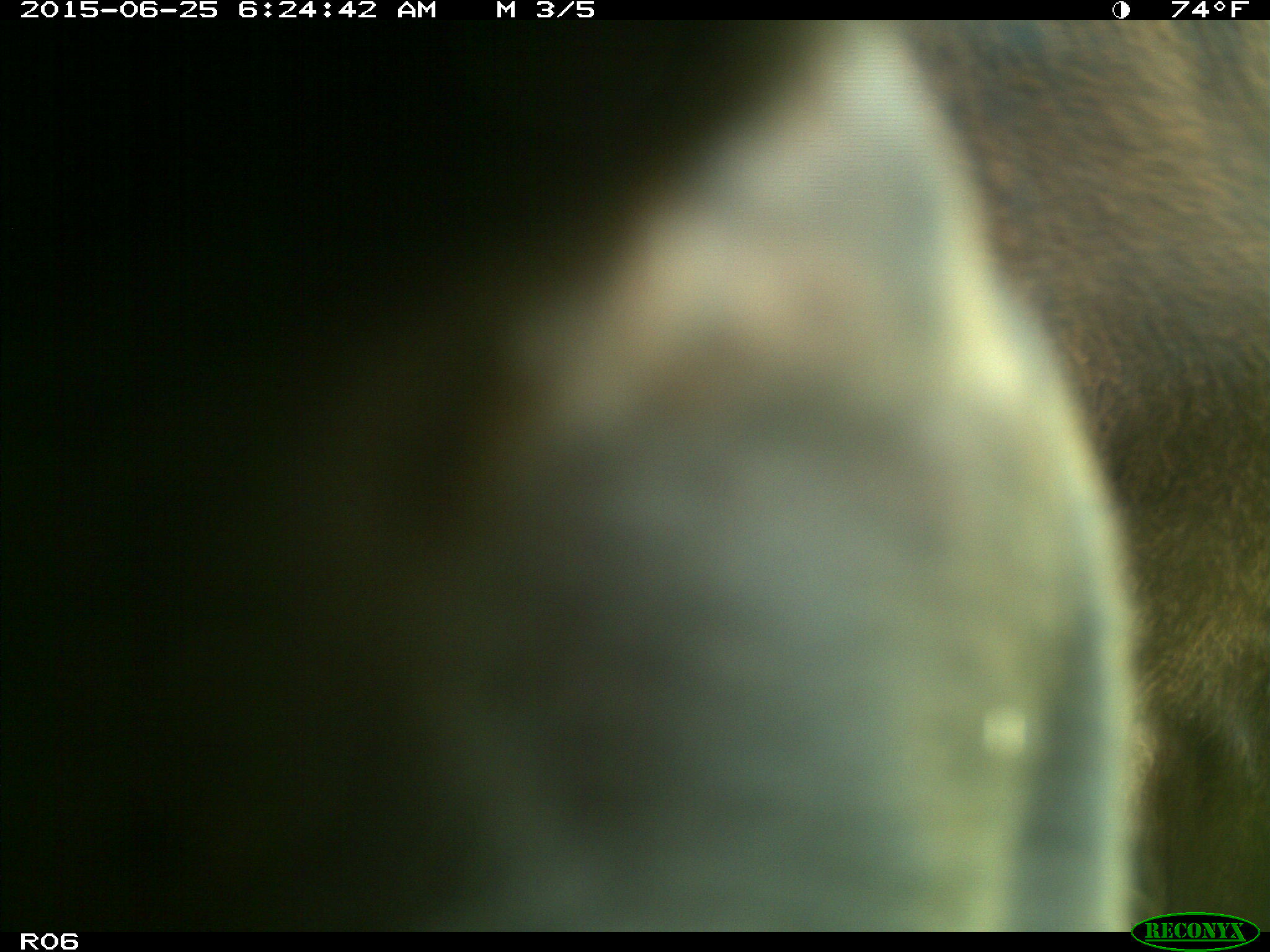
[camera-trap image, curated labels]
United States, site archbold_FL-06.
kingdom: Animalia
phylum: Chordata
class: Mammalia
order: Artiodactyla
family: Bovidae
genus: Bos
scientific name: Bos taurus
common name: domestic cow